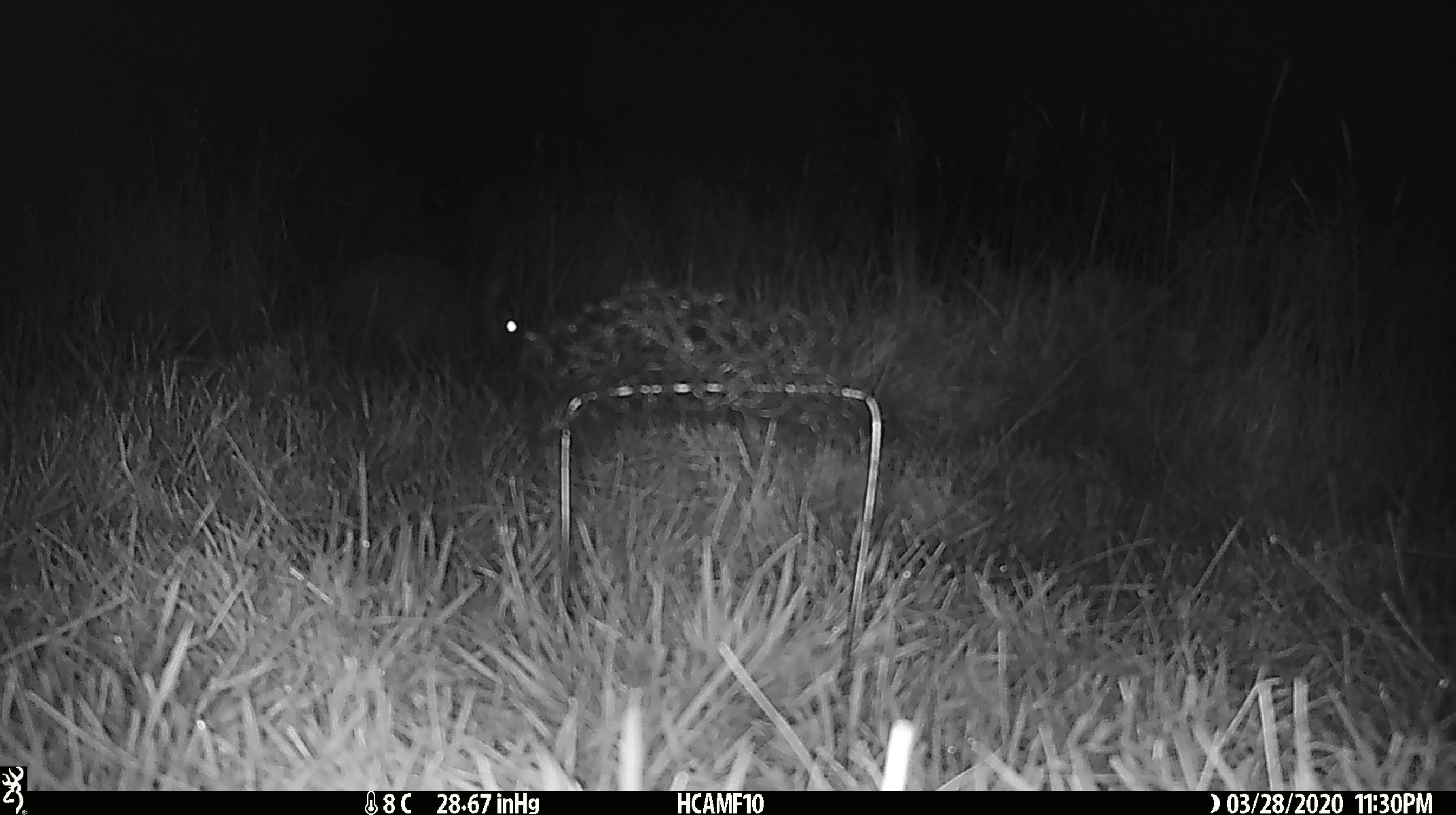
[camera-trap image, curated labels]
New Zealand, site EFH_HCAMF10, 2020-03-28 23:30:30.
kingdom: Animalia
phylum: Chordata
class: Mammalia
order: Lagomorpha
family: Leporidae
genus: Oryctolagus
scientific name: Oryctolagus cuniculus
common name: european rabbit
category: rabbit